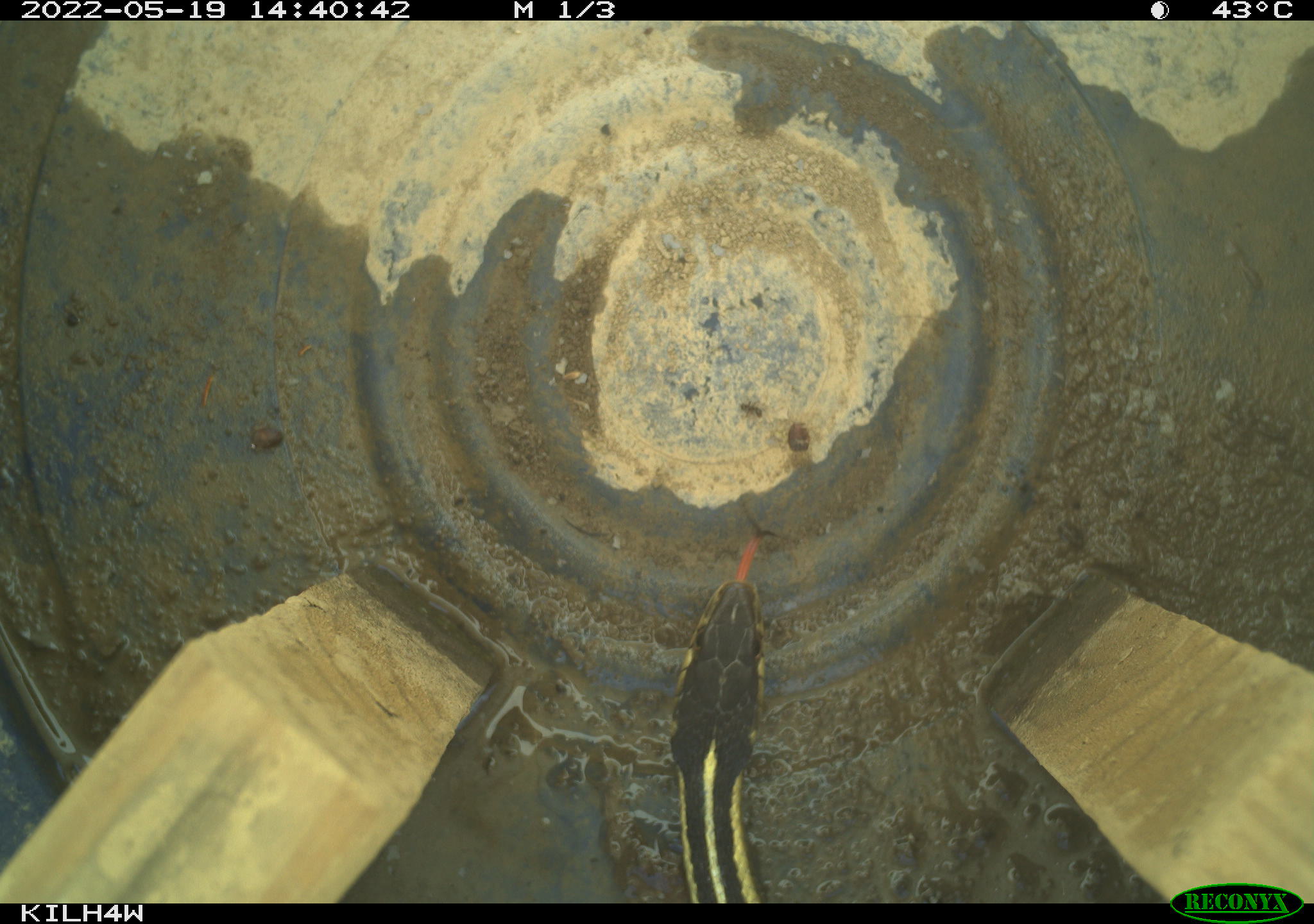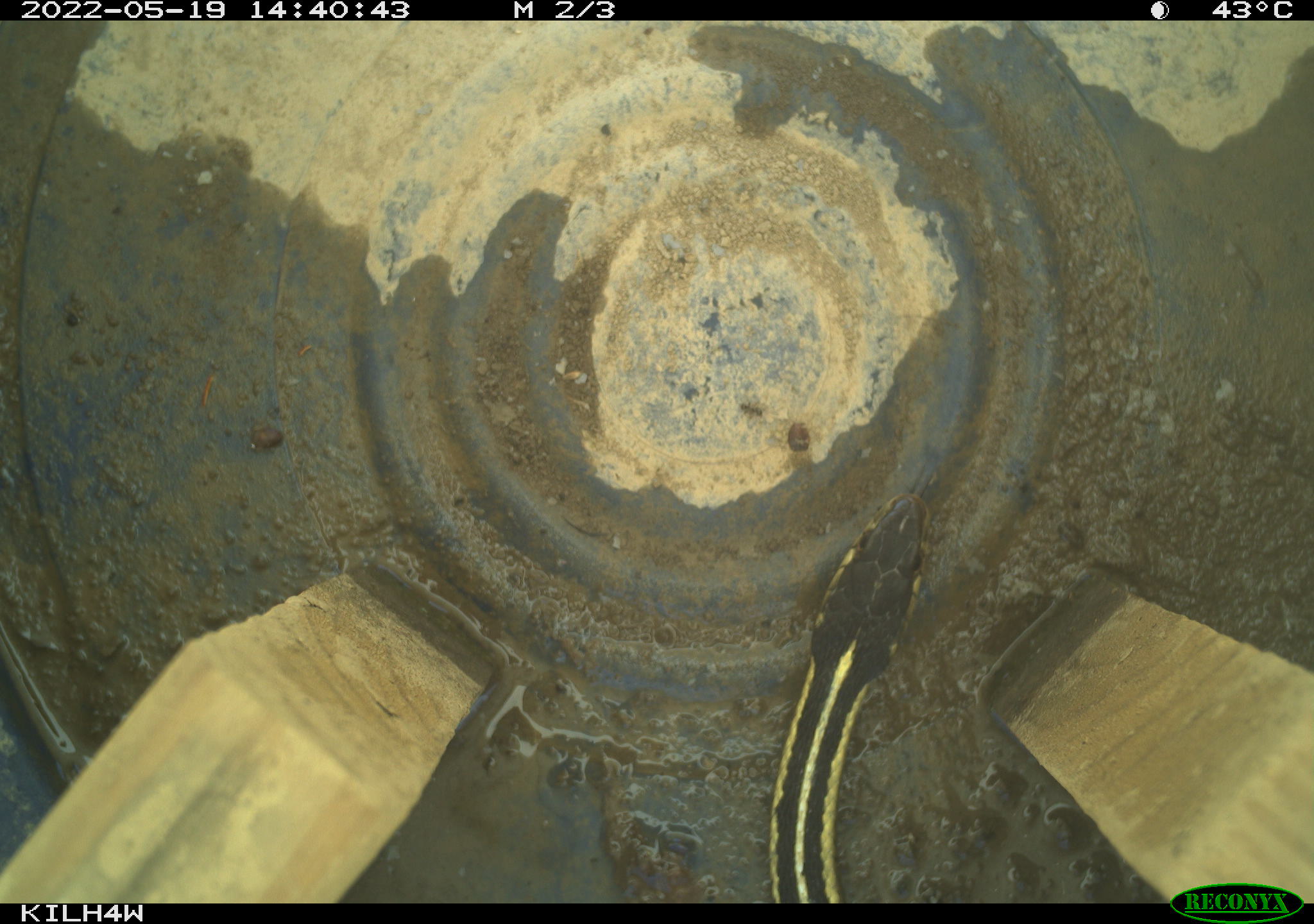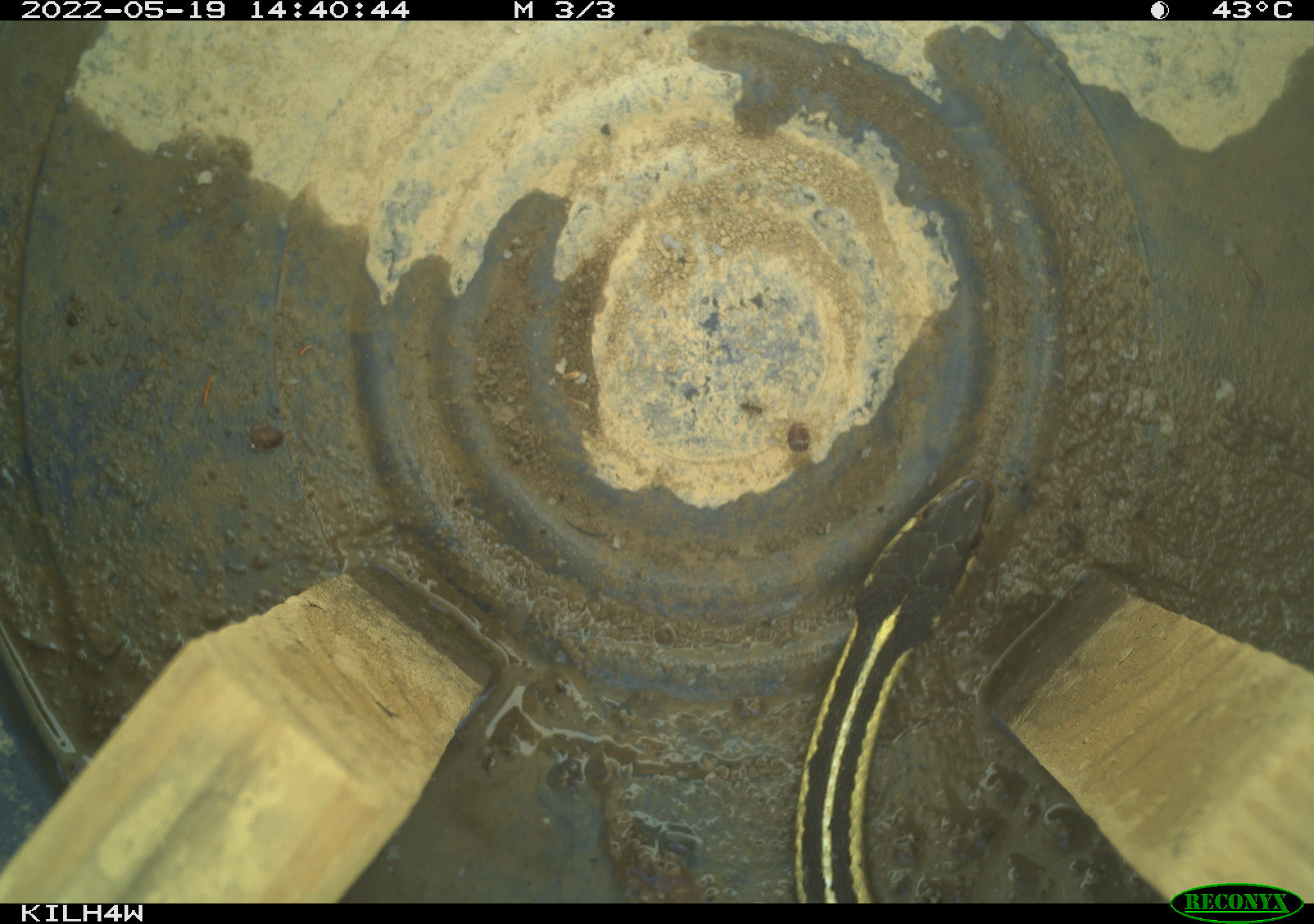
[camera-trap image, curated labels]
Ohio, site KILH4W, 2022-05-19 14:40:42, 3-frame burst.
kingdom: Animalia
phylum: Chordata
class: Reptilia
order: Squamata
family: Colubridae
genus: Thamnophis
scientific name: Thamnophis sirtalis sirtalis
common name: eastern gartersnake